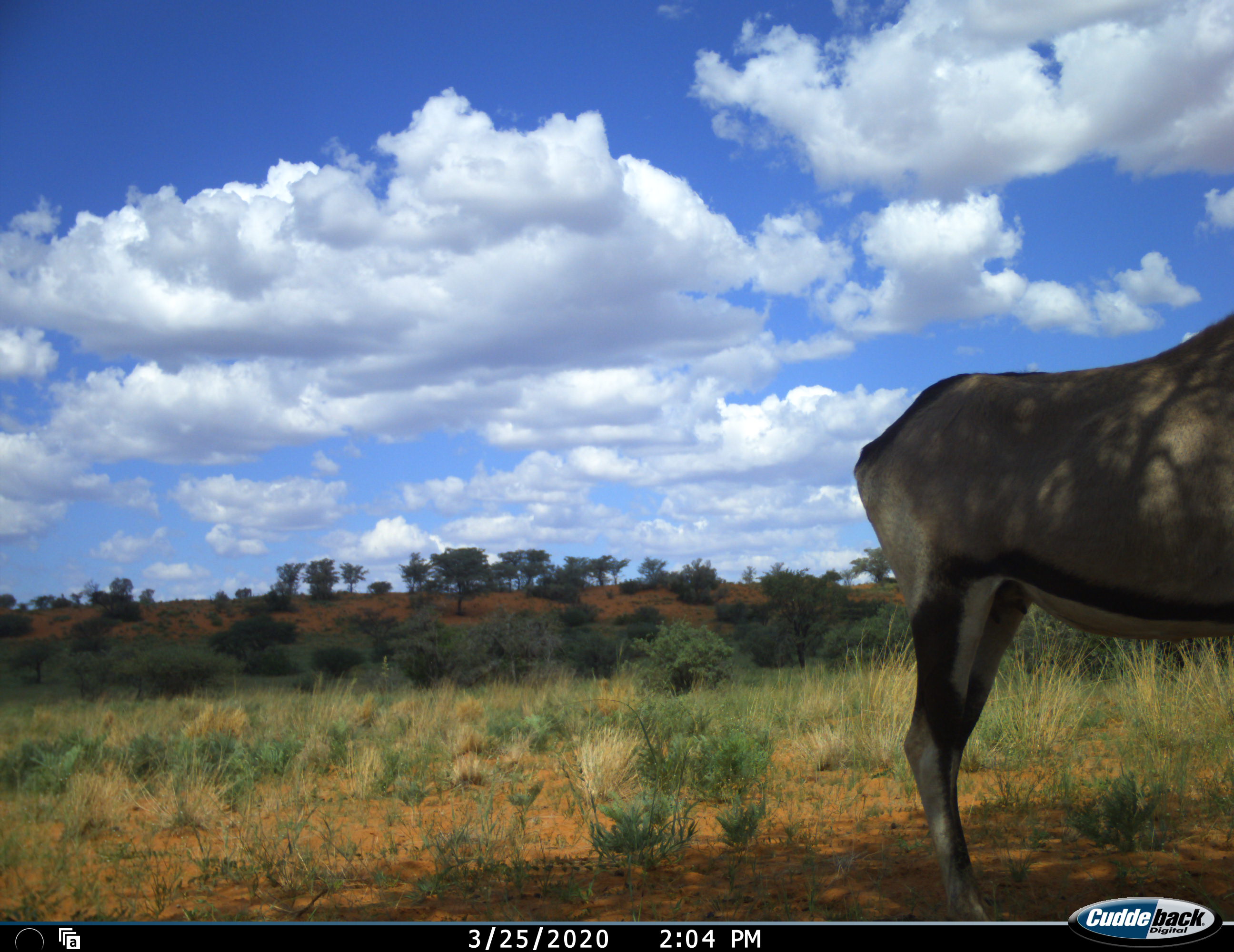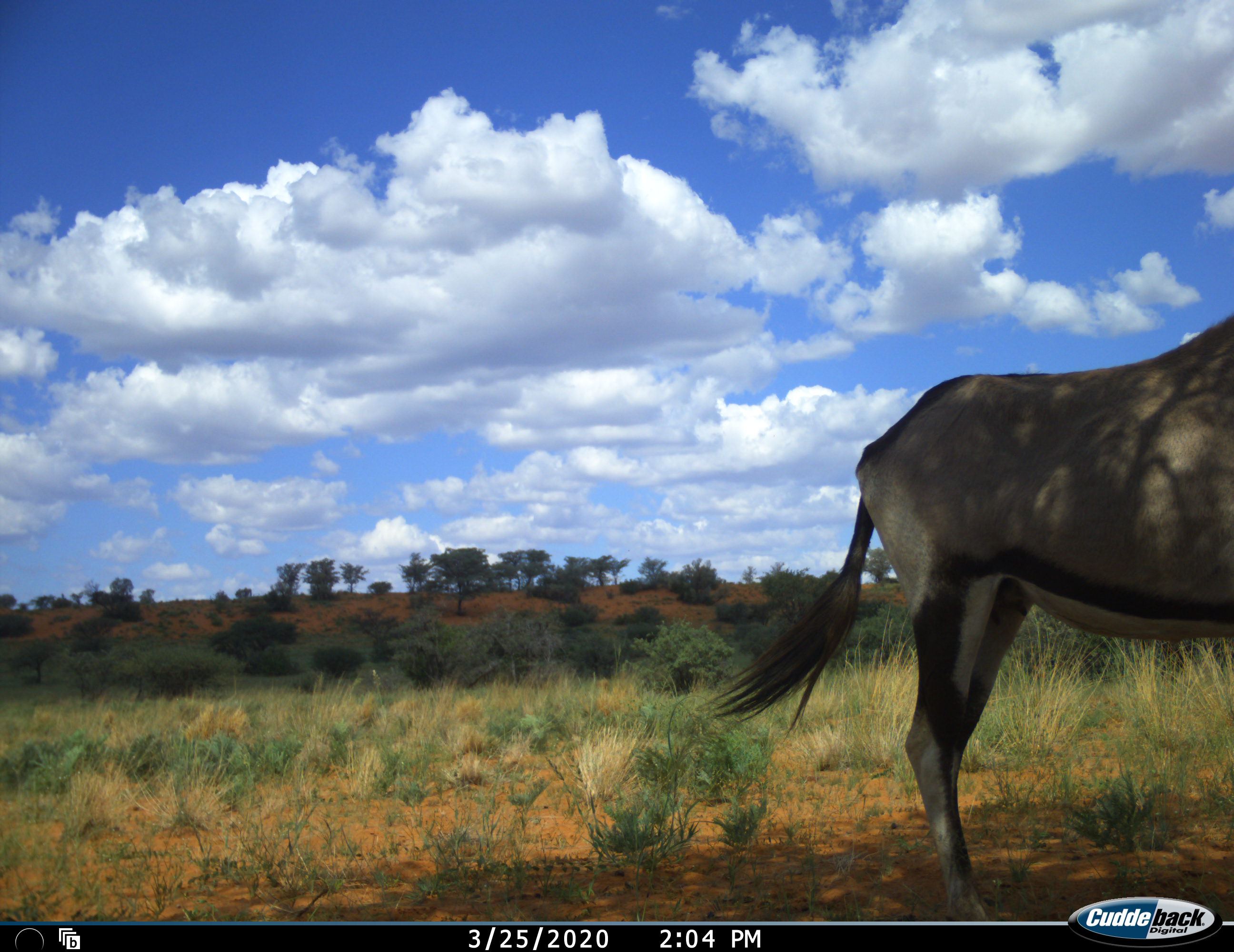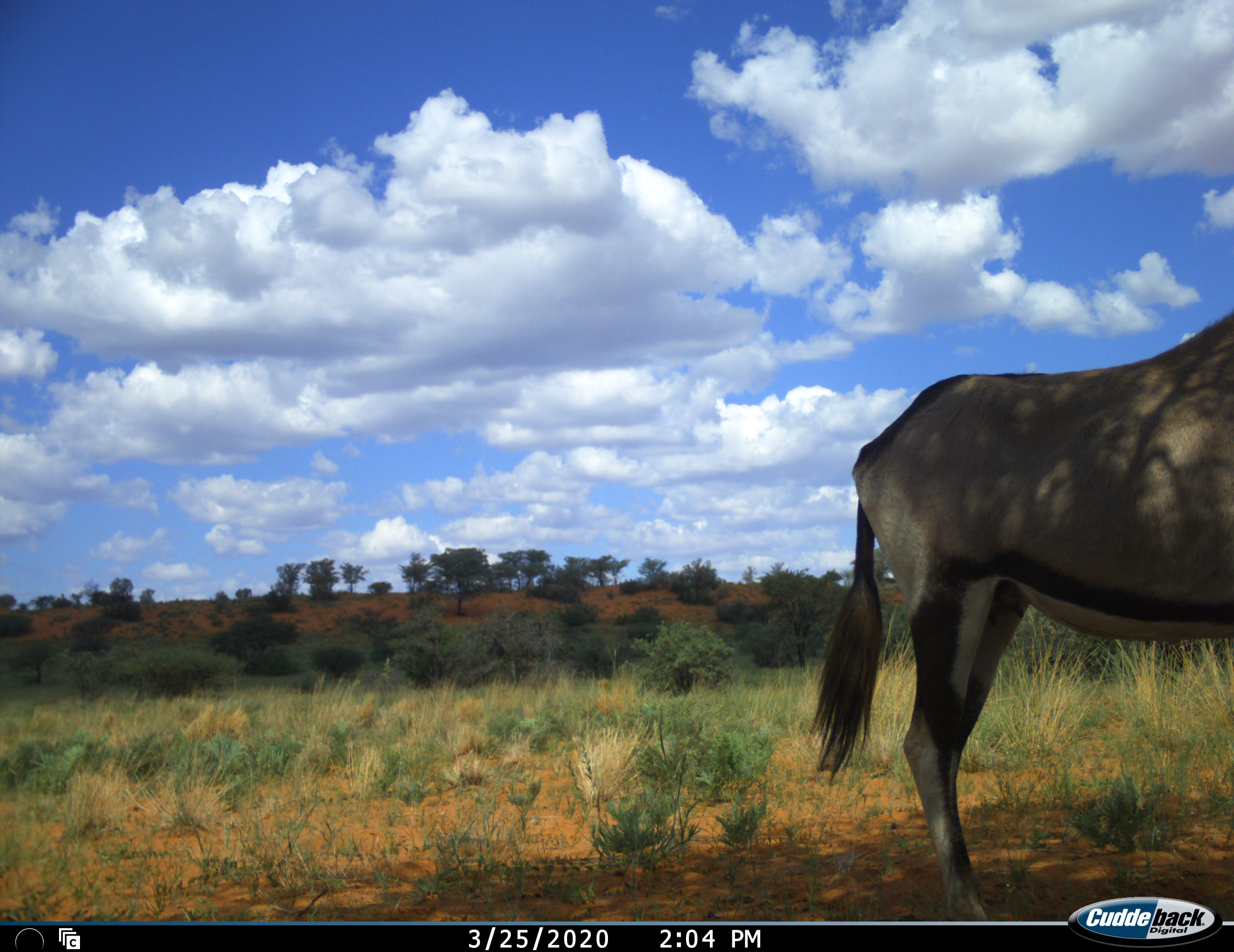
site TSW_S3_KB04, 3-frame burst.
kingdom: Animalia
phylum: Chordata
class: Mammalia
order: Artiodactyla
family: Bovidae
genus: Oryx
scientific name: Oryx gazella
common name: gemsbok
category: oryx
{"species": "oryx (gemsbok) (Oryx gazella)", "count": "1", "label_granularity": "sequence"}